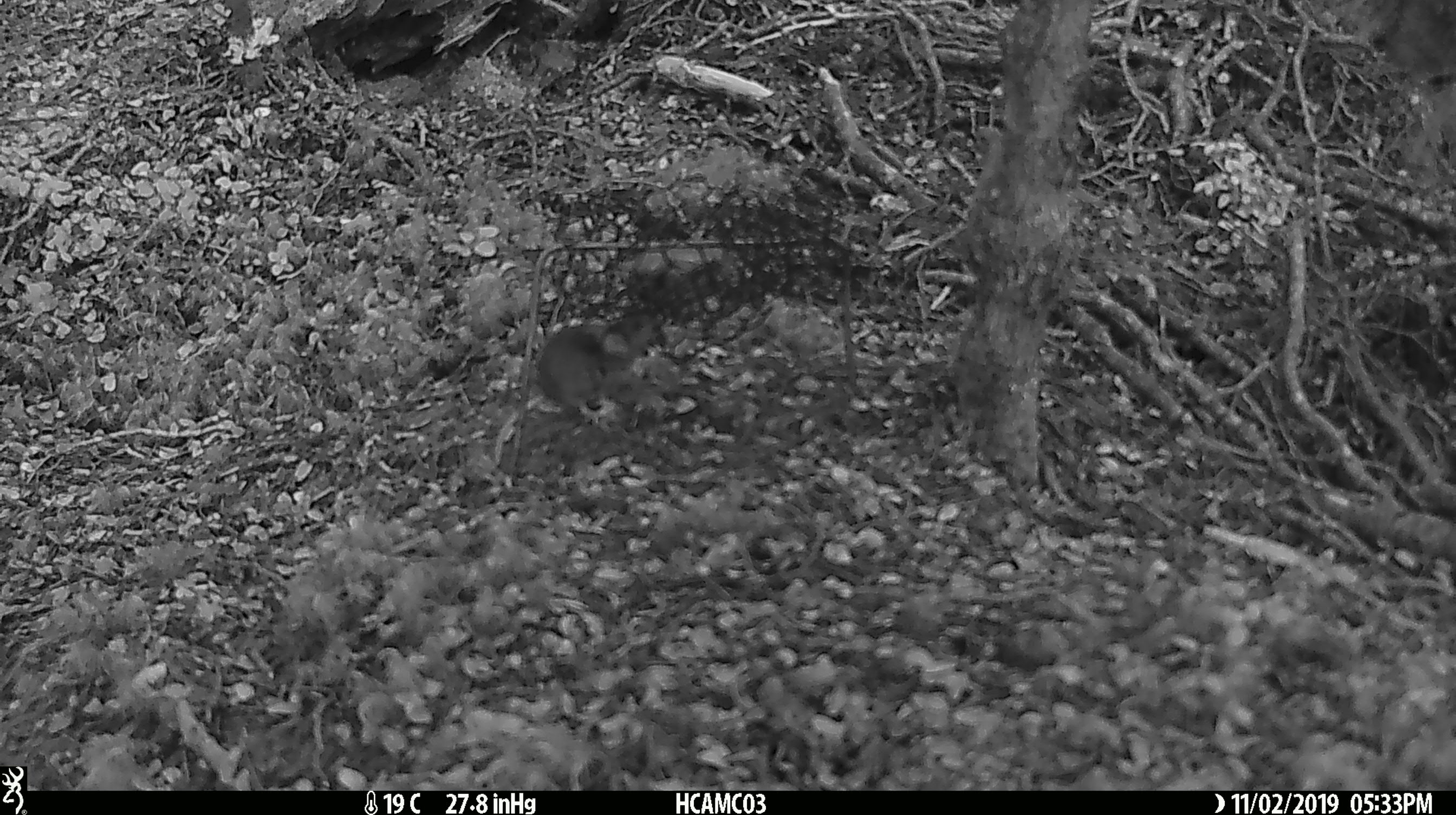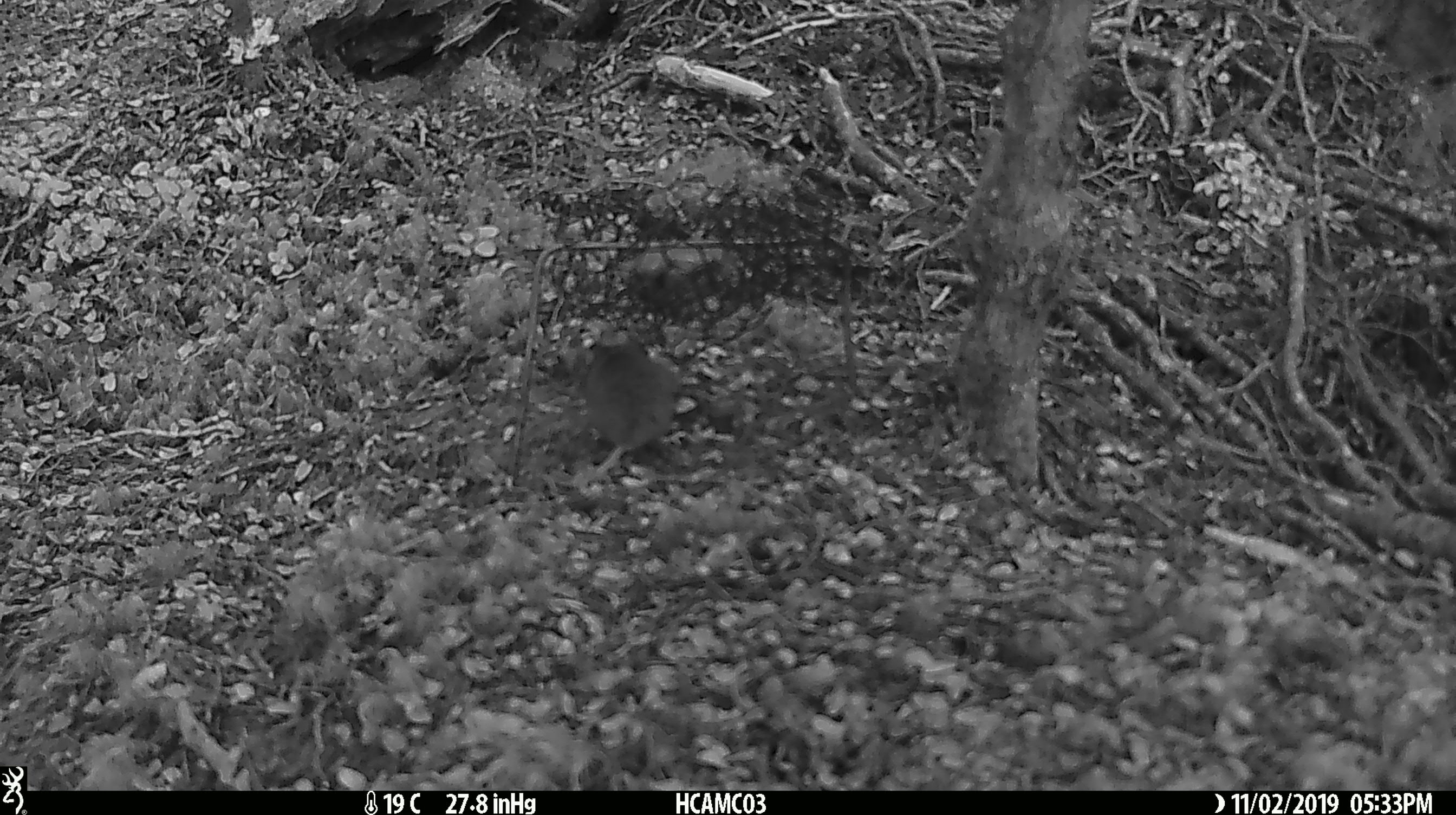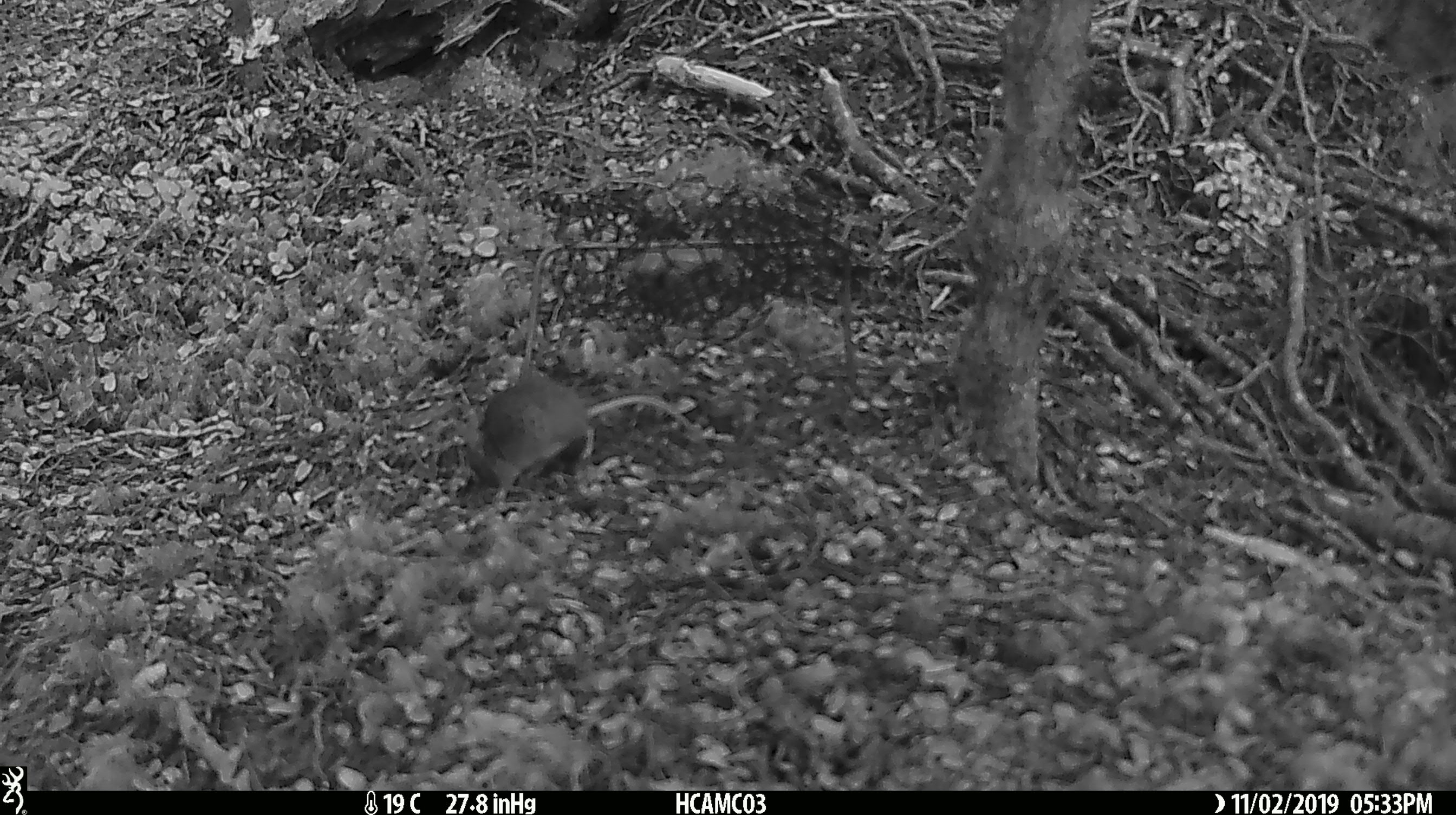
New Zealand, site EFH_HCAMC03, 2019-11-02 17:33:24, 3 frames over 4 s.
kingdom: Animalia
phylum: Chordata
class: Mammalia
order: Rodentia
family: Muridae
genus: Mus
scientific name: Mus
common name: mouse